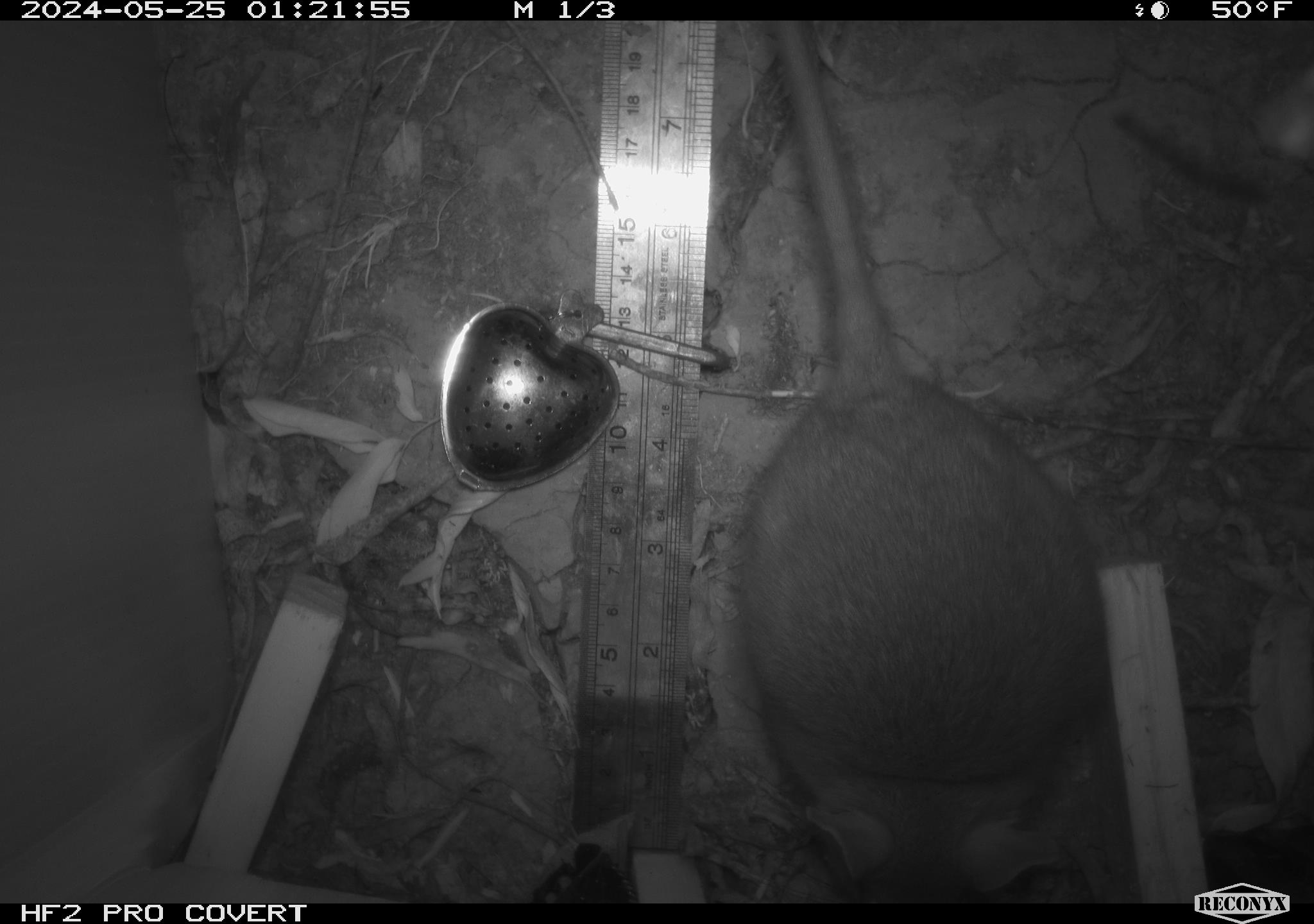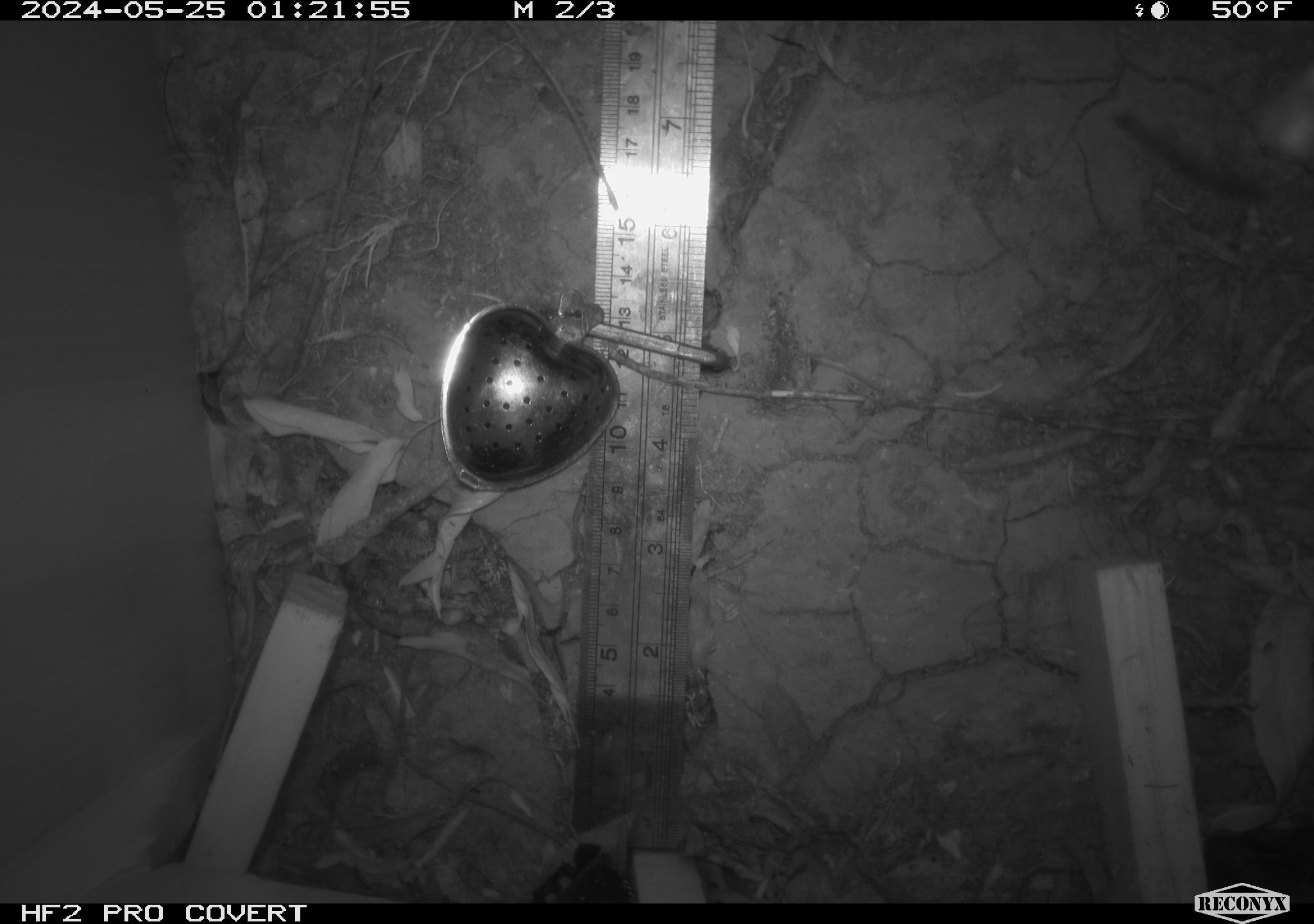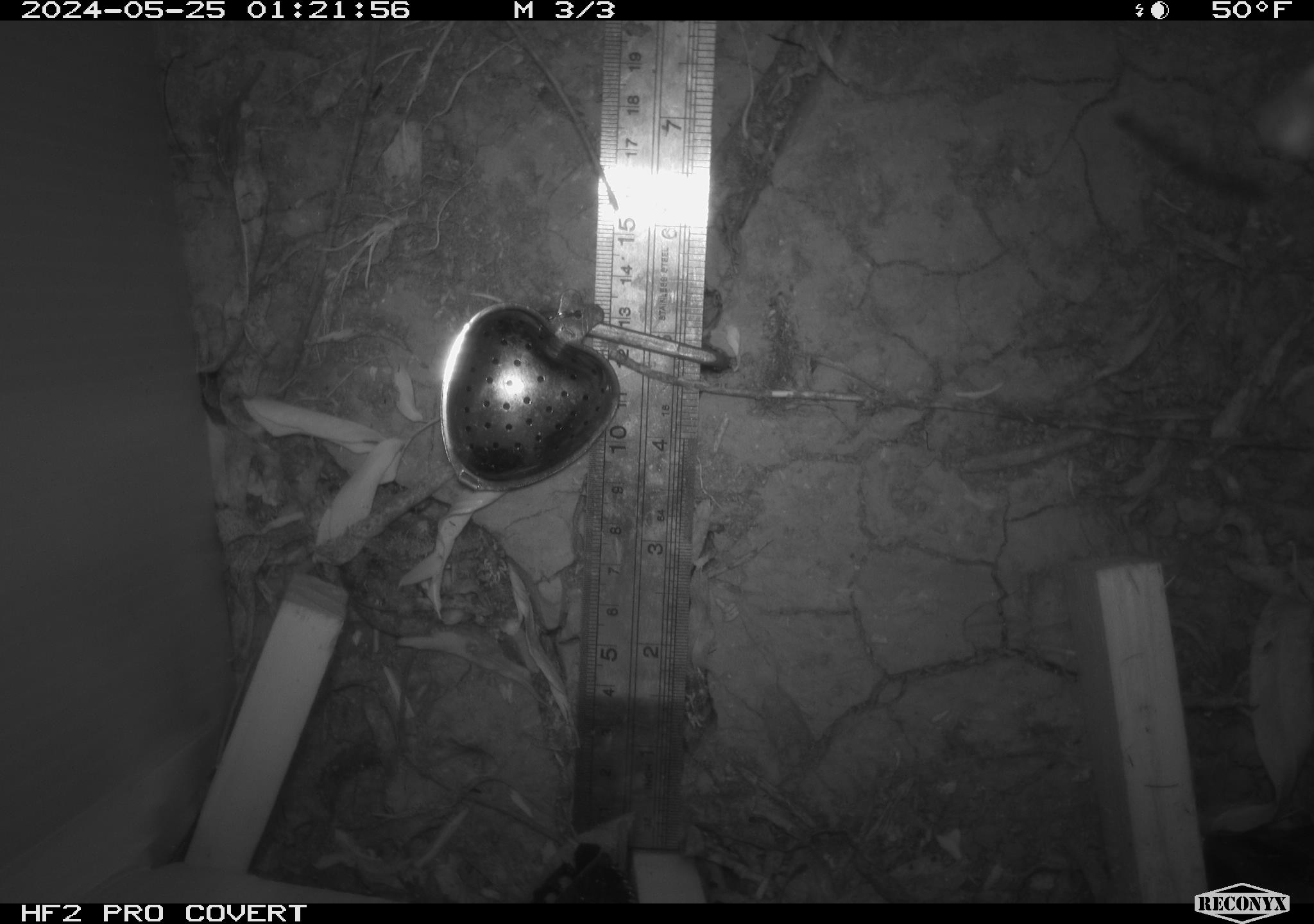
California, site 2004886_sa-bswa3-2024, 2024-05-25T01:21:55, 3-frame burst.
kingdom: Animalia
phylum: Chordata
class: Mammalia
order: Rodentia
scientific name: Rodentia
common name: woodrat or rat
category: woodrat or rat species